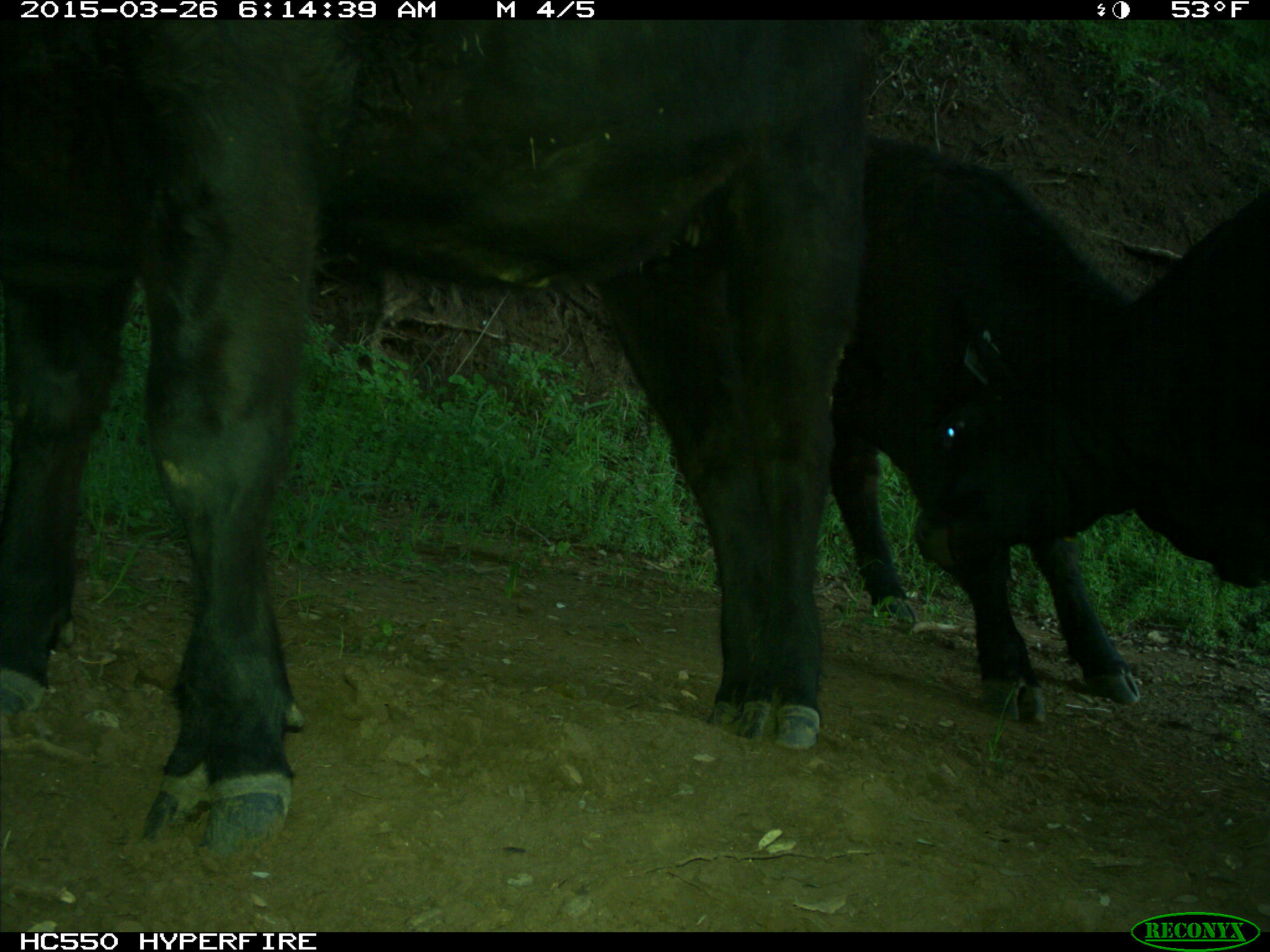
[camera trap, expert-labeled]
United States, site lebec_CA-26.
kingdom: Animalia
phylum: Chordata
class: Mammalia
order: Artiodactyla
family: Bovidae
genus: Bos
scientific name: Bos taurus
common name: domestic cow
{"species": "Bos taurus (domestic cow)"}